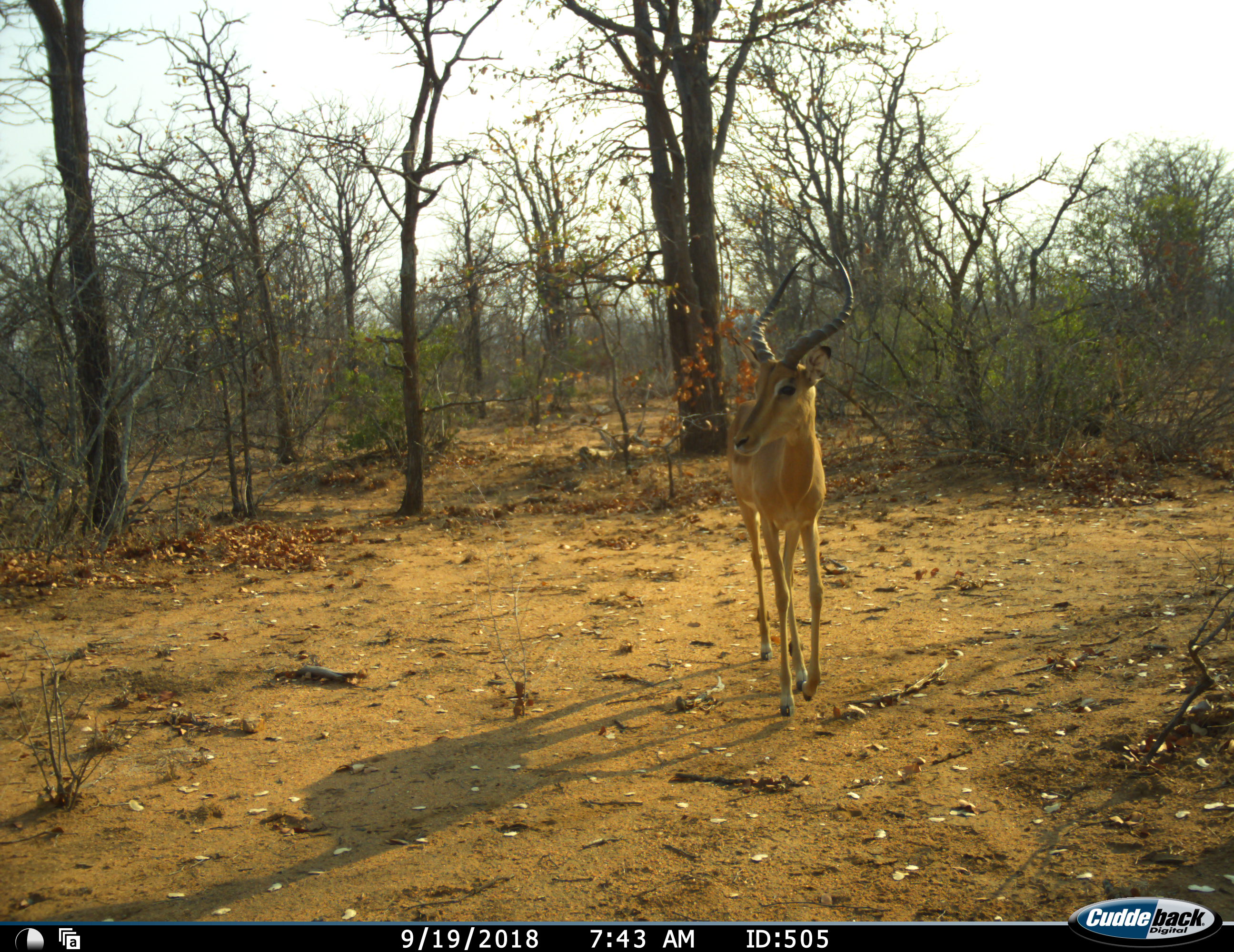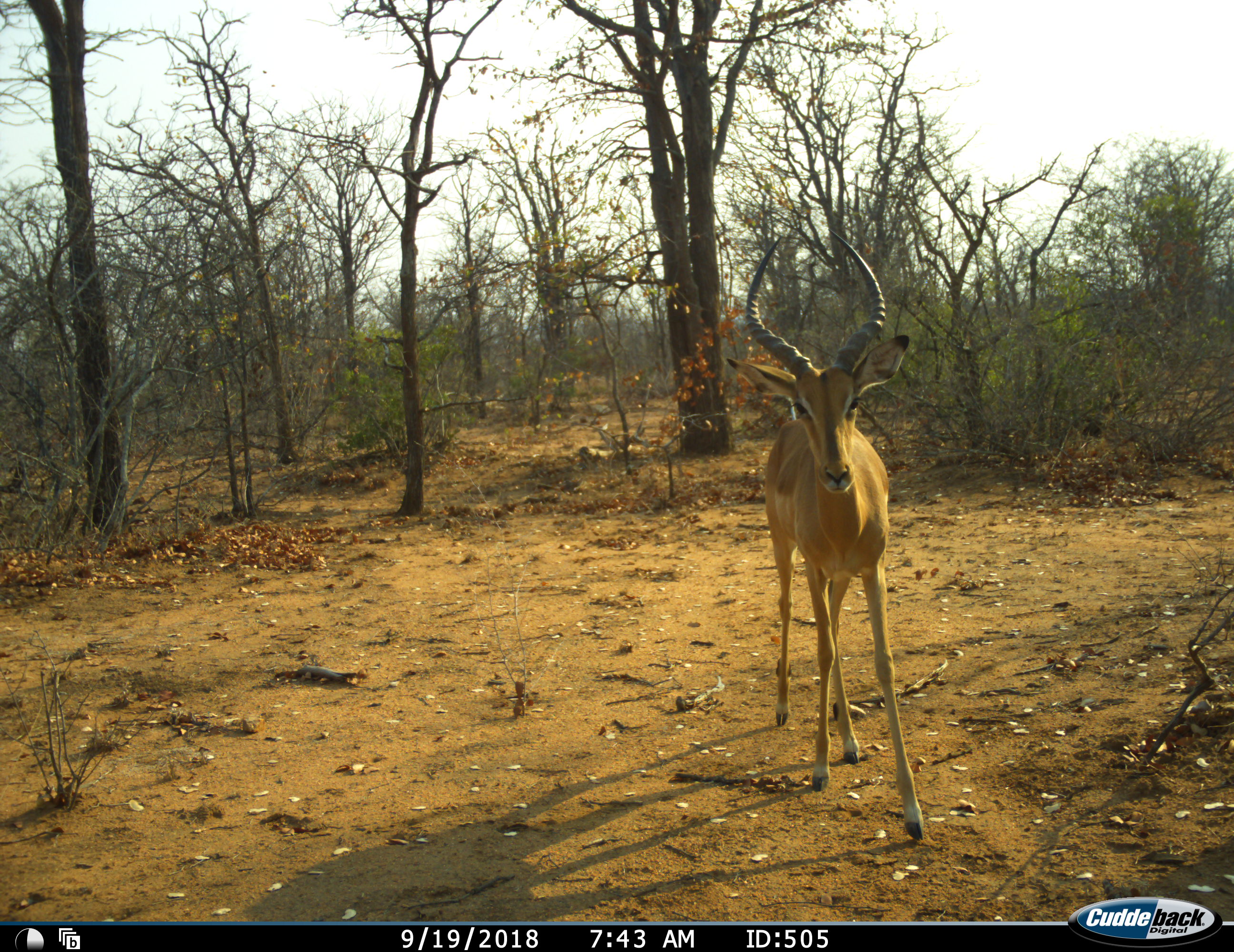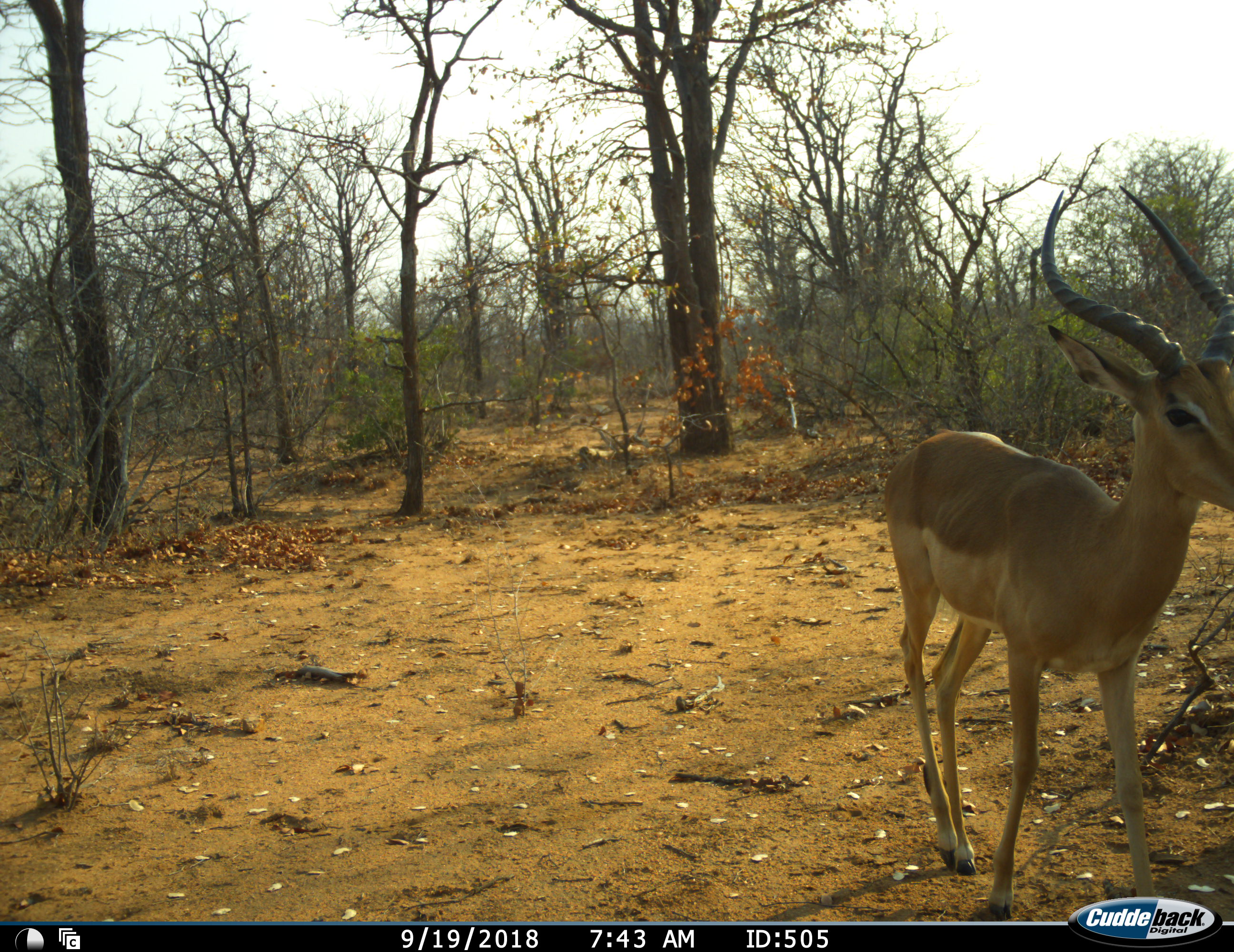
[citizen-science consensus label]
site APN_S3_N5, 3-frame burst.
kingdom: Animalia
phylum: Chordata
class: Mammalia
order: Artiodactyla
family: Bovidae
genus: Aepyceros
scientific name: Aepyceros melampus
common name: impala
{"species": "impala (Aepyceros melampus)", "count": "1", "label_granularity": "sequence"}